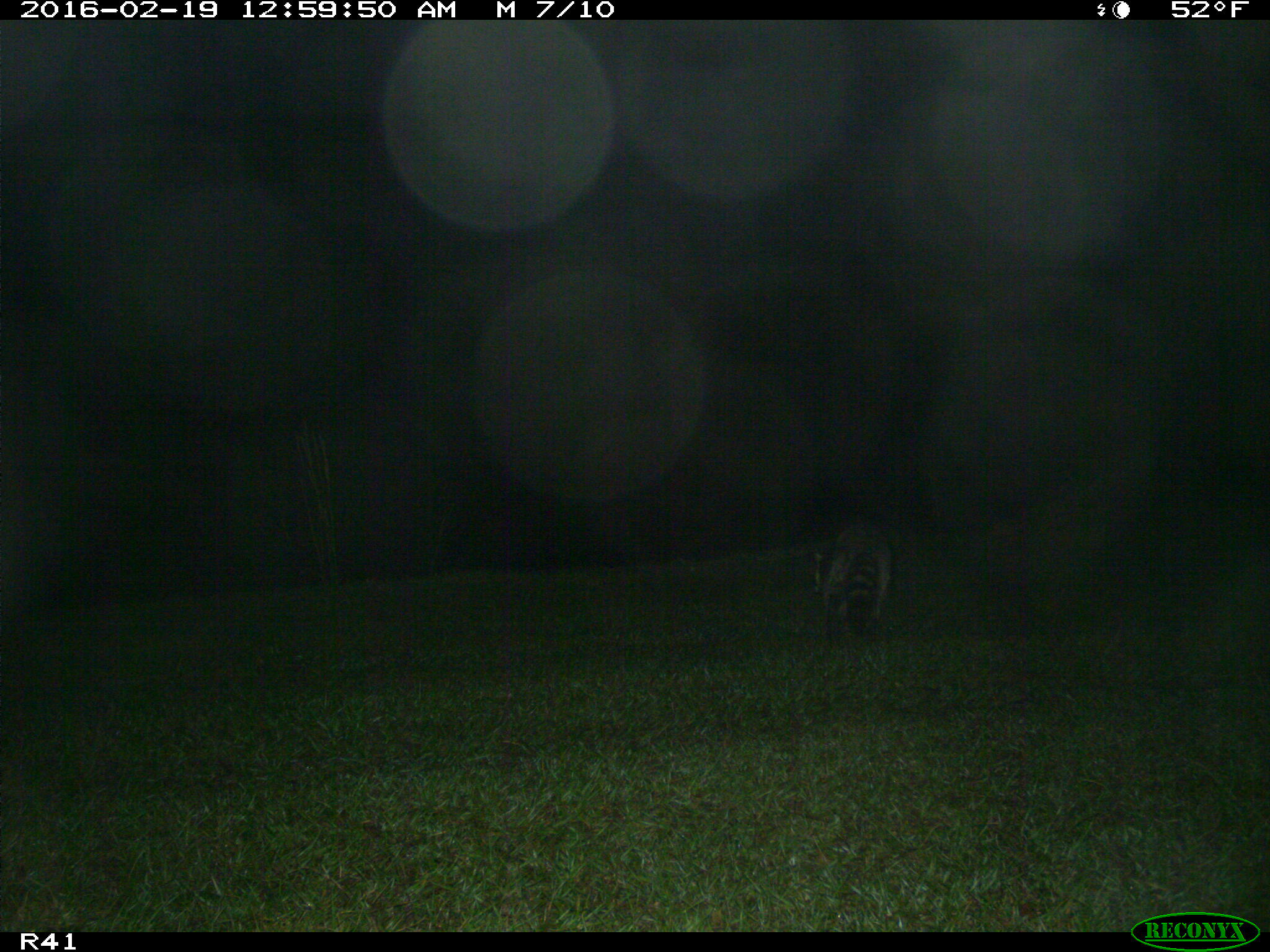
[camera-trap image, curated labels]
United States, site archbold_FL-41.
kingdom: Animalia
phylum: Chordata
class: Mammalia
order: Carnivora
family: Procyonidae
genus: Procyon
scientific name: Procyon lotor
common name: common raccoon